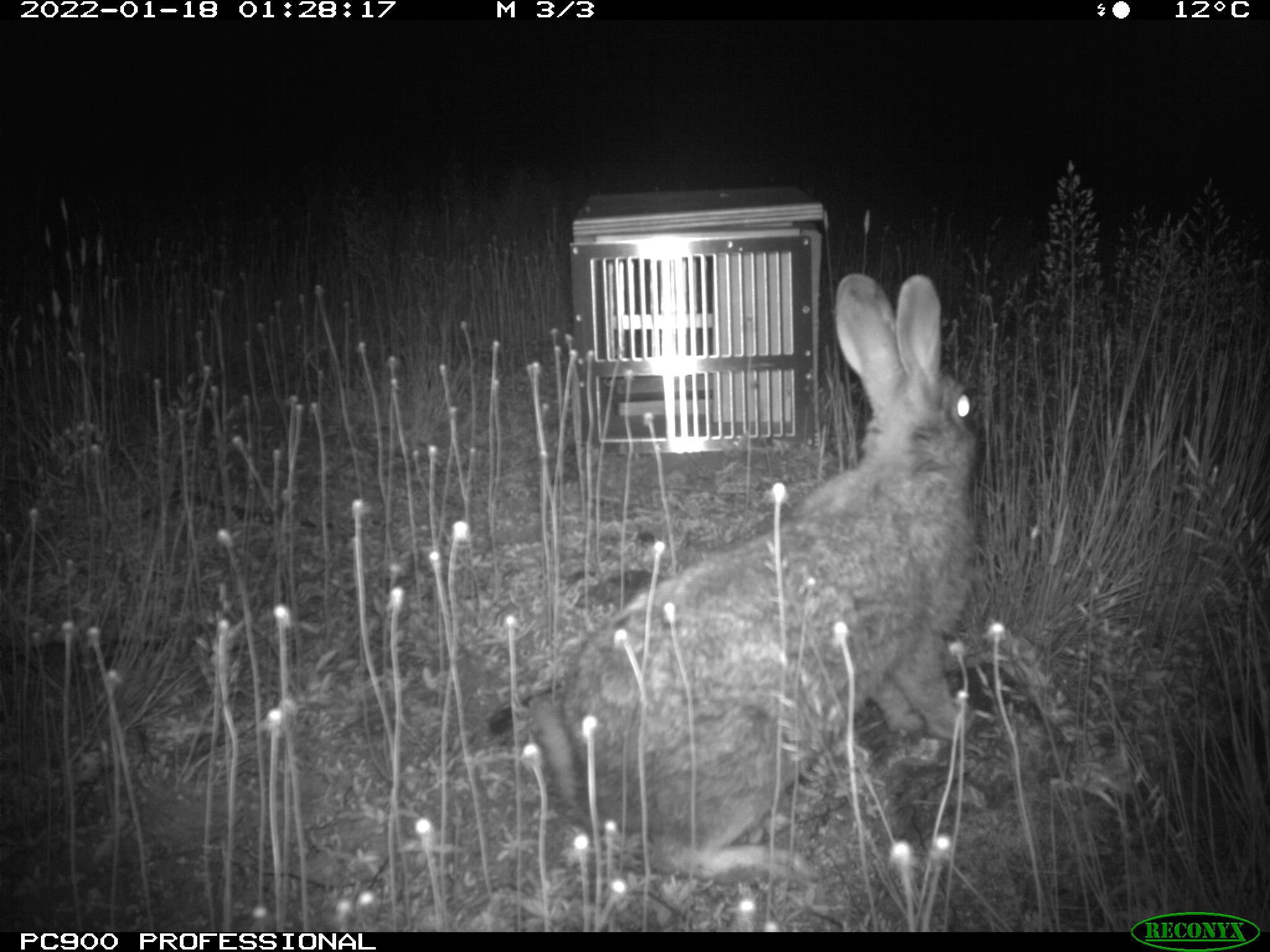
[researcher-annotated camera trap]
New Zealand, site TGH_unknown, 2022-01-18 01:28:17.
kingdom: Animalia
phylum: Chordata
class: Mammalia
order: Lagomorpha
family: Leporidae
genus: Oryctolagus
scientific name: Oryctolagus cuniculus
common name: european rabbit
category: rabbit